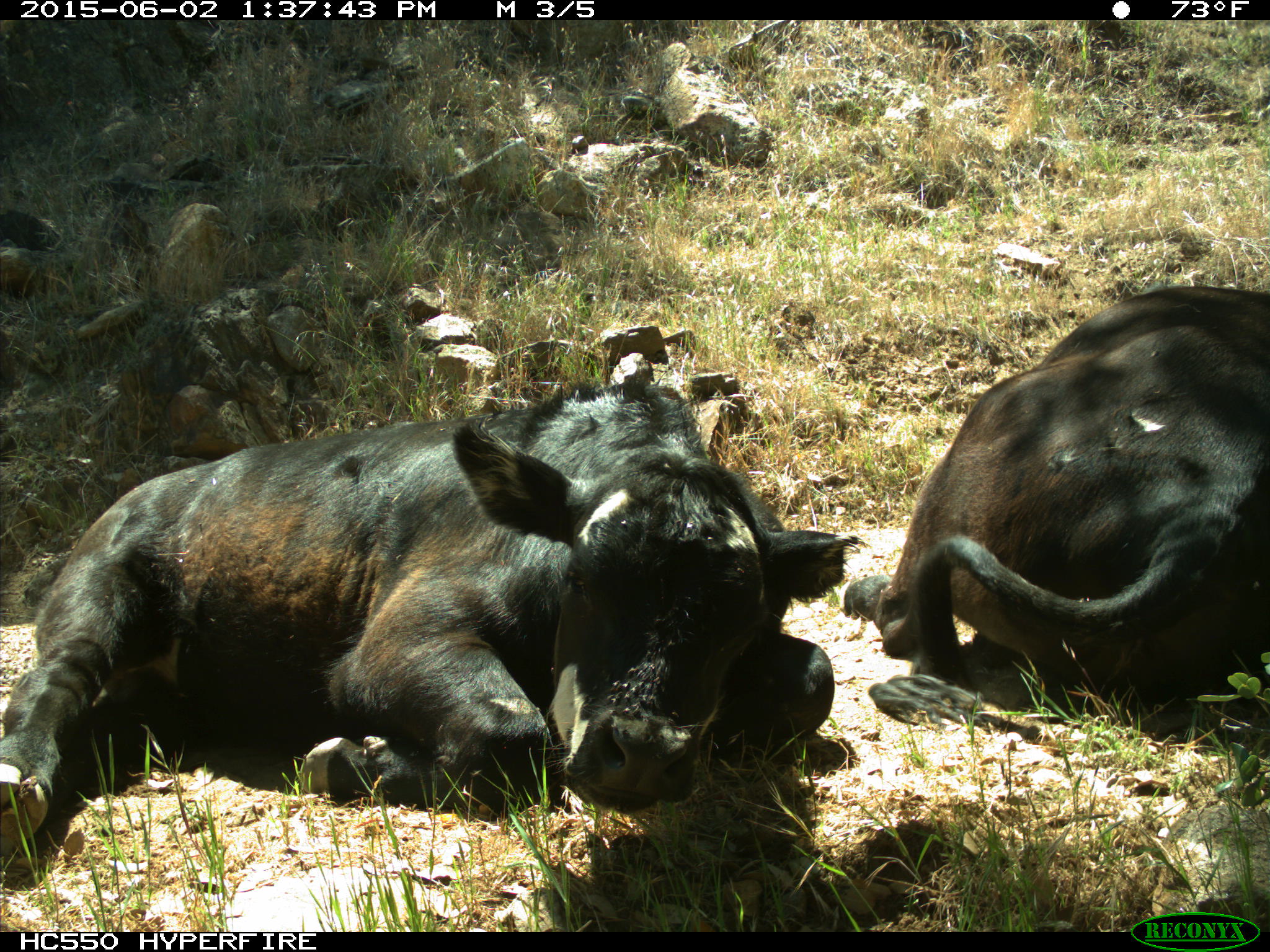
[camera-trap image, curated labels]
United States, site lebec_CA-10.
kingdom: Animalia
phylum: Chordata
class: Mammalia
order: Artiodactyla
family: Bovidae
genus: Bos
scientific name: Bos taurus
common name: domestic cow